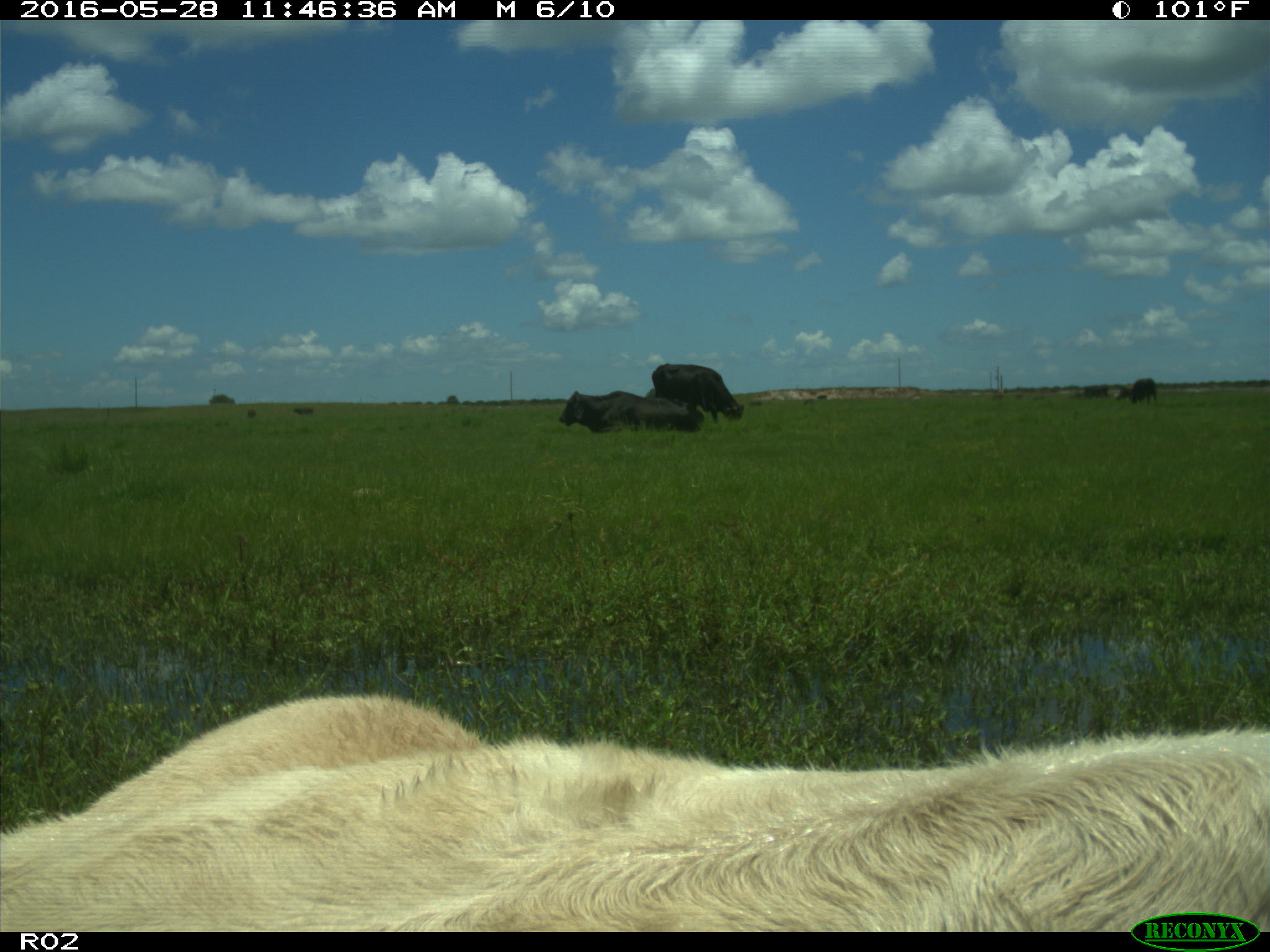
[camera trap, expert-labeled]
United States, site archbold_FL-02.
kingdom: Animalia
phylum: Chordata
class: Mammalia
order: Artiodactyla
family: Bovidae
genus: Bos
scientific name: Bos taurus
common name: domestic cow